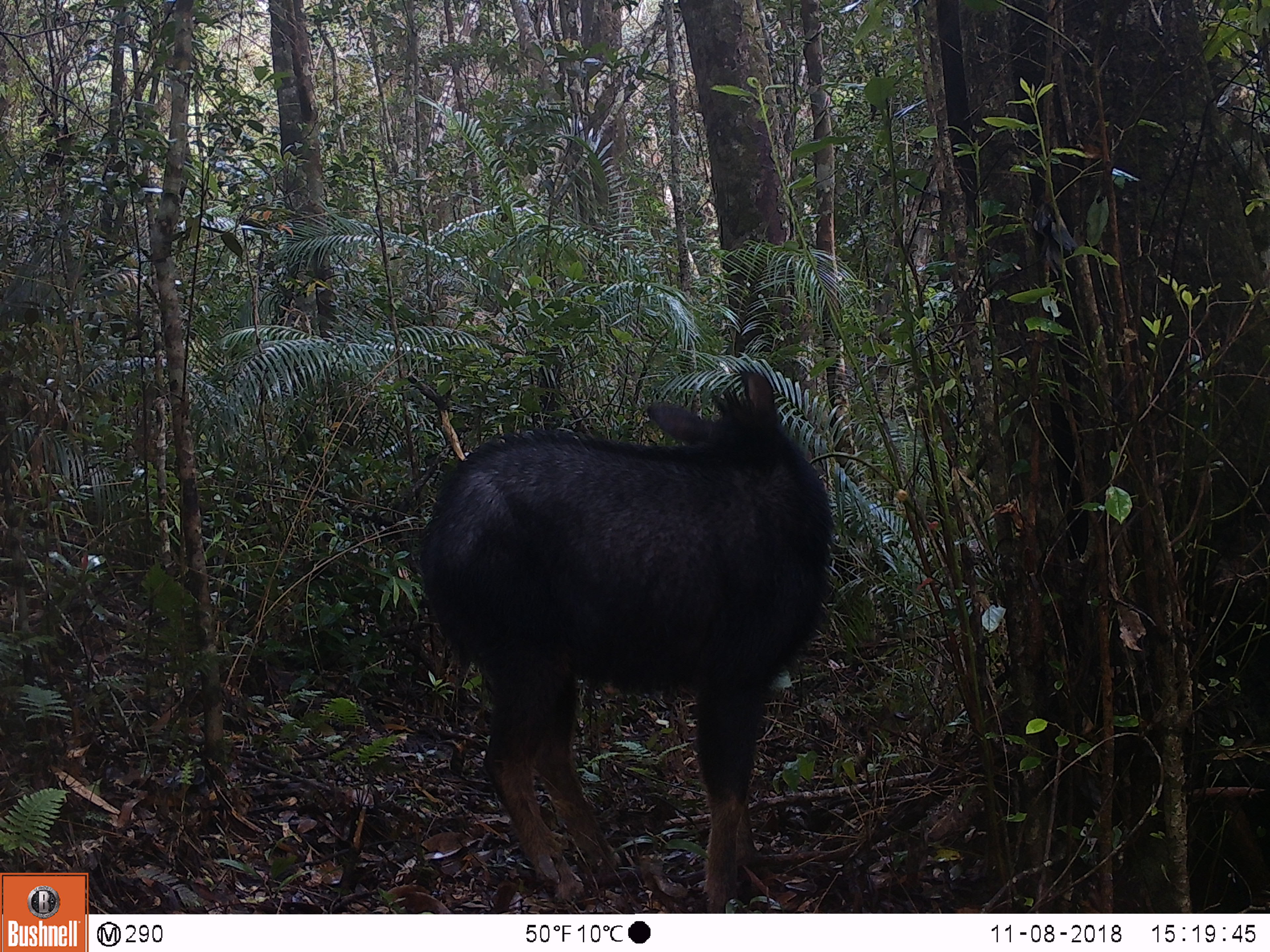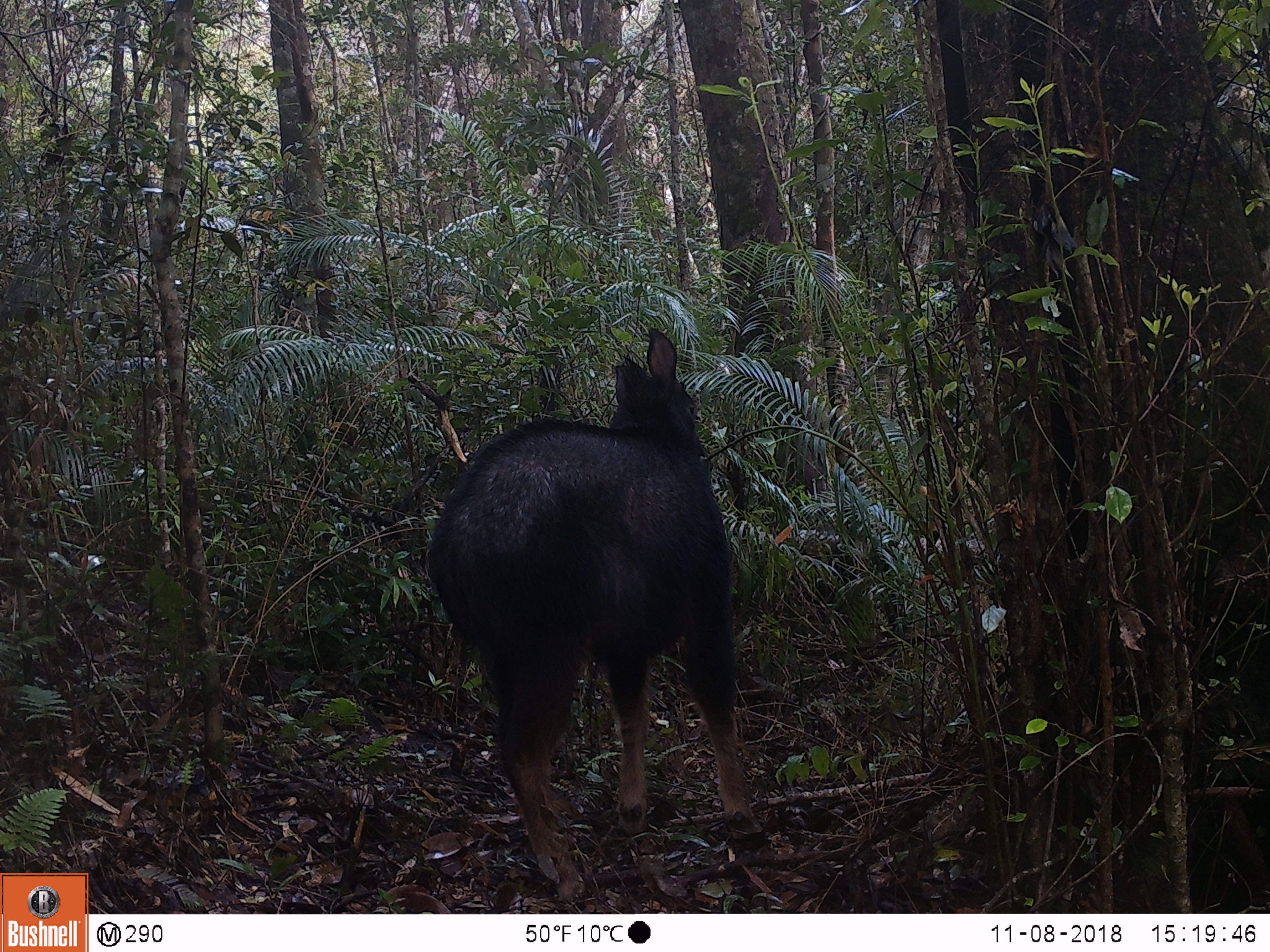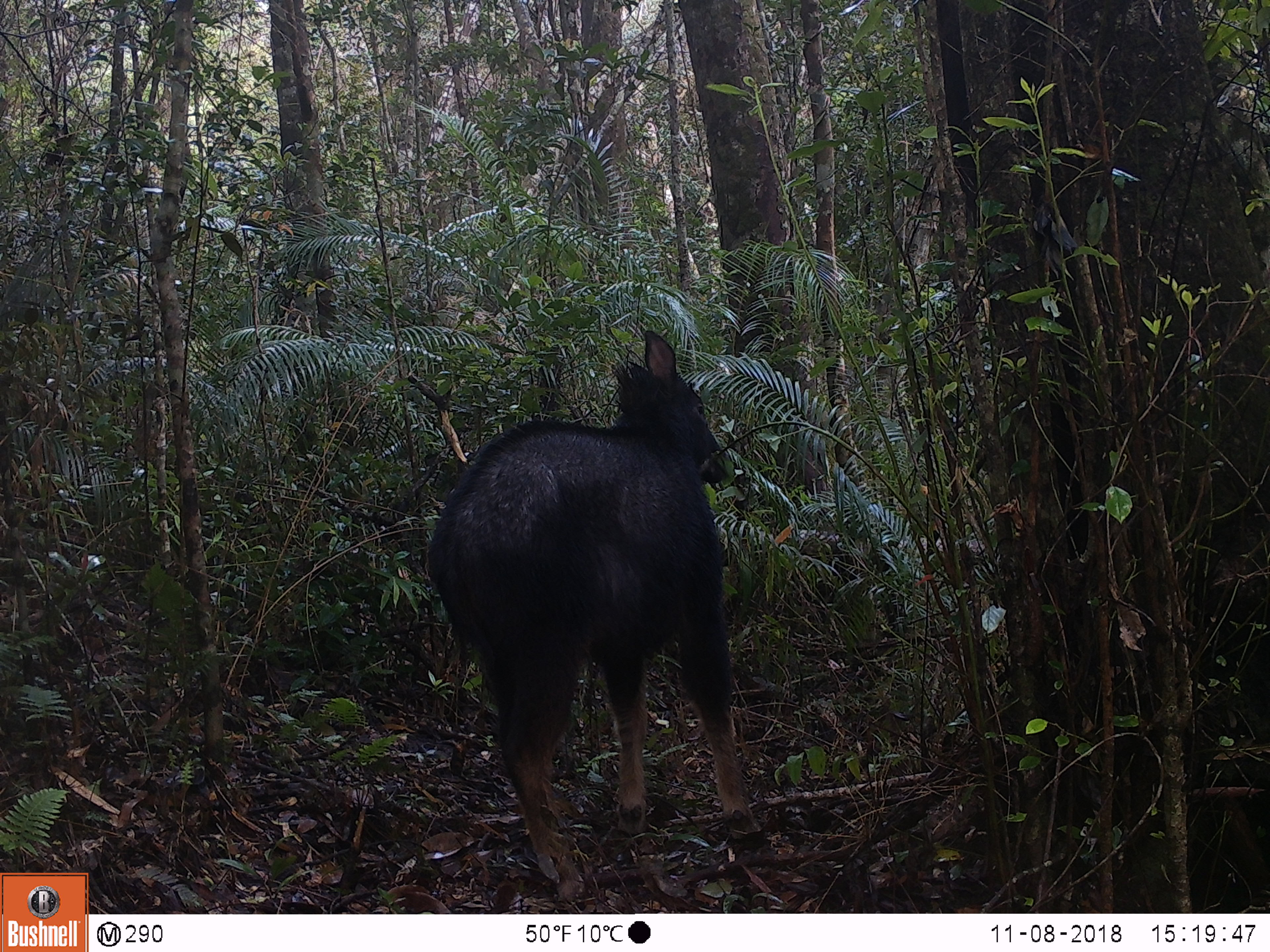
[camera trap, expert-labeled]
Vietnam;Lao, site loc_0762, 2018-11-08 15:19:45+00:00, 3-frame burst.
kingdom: Animalia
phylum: Chordata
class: Mammalia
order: Artiodactyla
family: Bovidae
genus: Capricornis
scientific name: Capricornis sumatraensis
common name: chinese serow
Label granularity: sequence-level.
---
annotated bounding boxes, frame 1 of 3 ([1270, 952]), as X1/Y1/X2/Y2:
chinese serow: 415/369/833/914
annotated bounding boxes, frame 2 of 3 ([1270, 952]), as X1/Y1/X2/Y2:
chinese serow: 427/327/763/903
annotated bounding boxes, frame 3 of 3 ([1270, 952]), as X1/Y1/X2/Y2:
chinese serow: 426/329/763/903